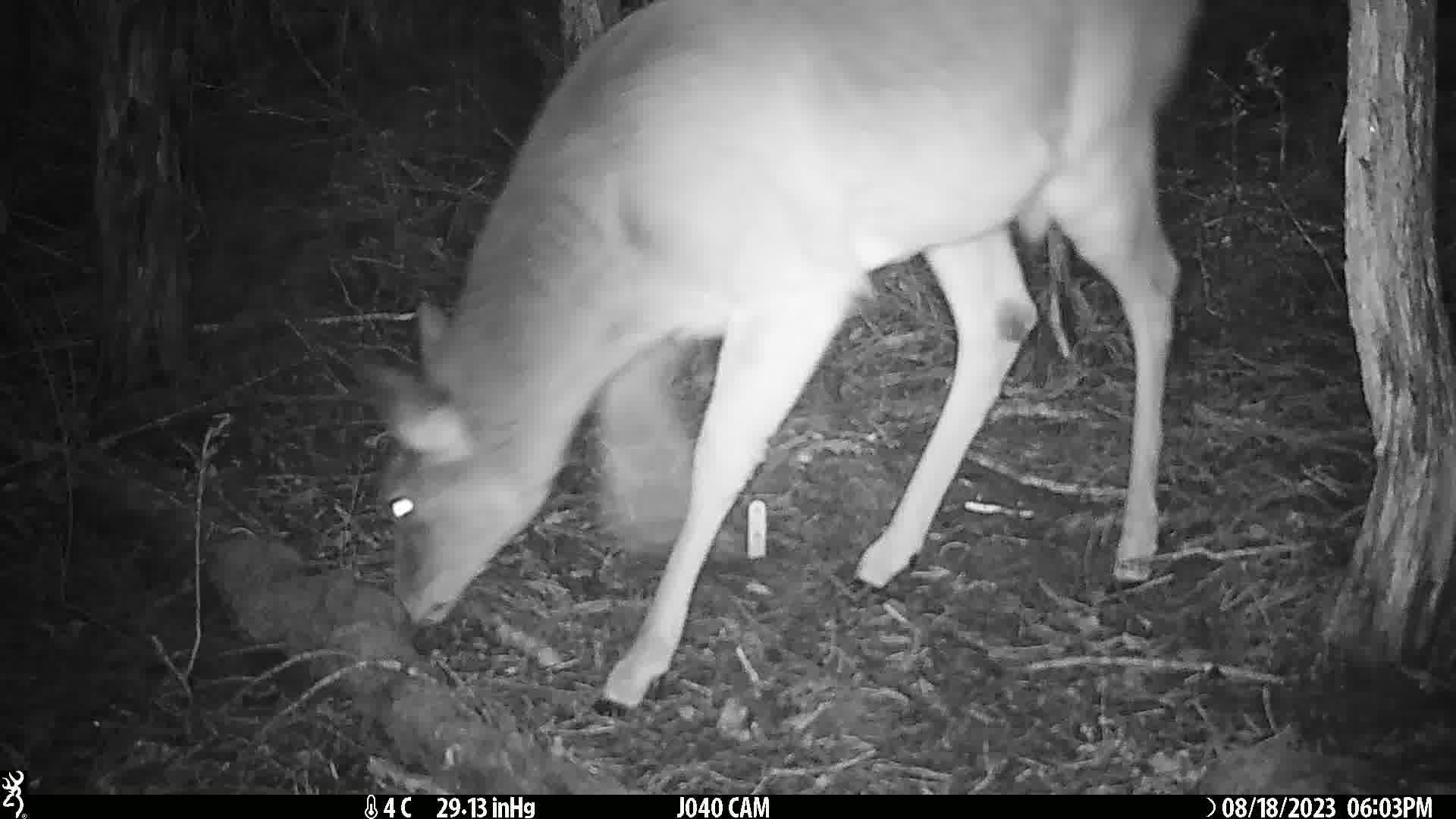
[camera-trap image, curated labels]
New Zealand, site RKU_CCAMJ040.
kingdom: Animalia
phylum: Chordata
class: Mammalia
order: Artiodactyla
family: Cervidae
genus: Odocoileus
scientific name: Odocoileus virginianus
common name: white-tailed deer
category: white tailed deer